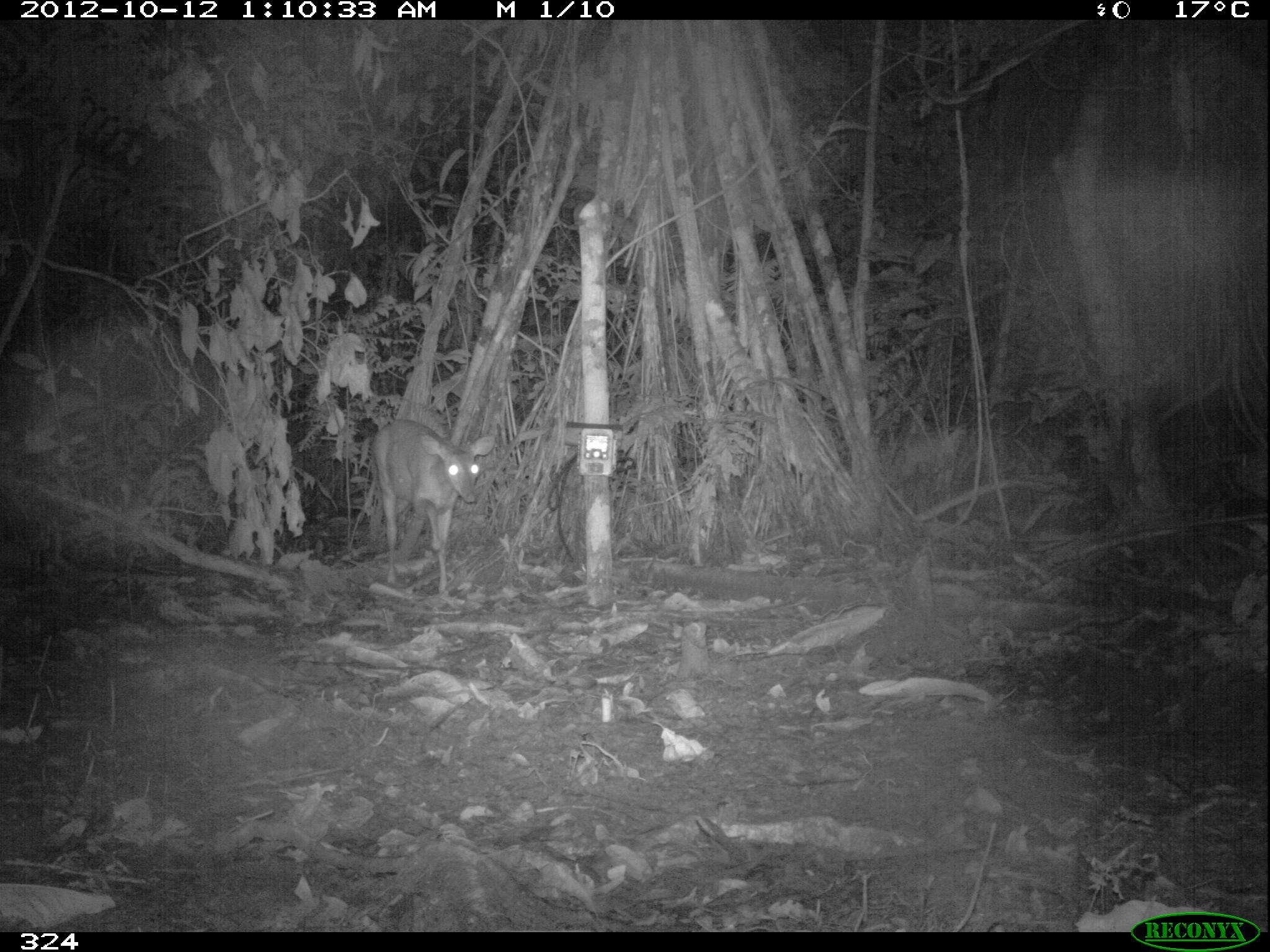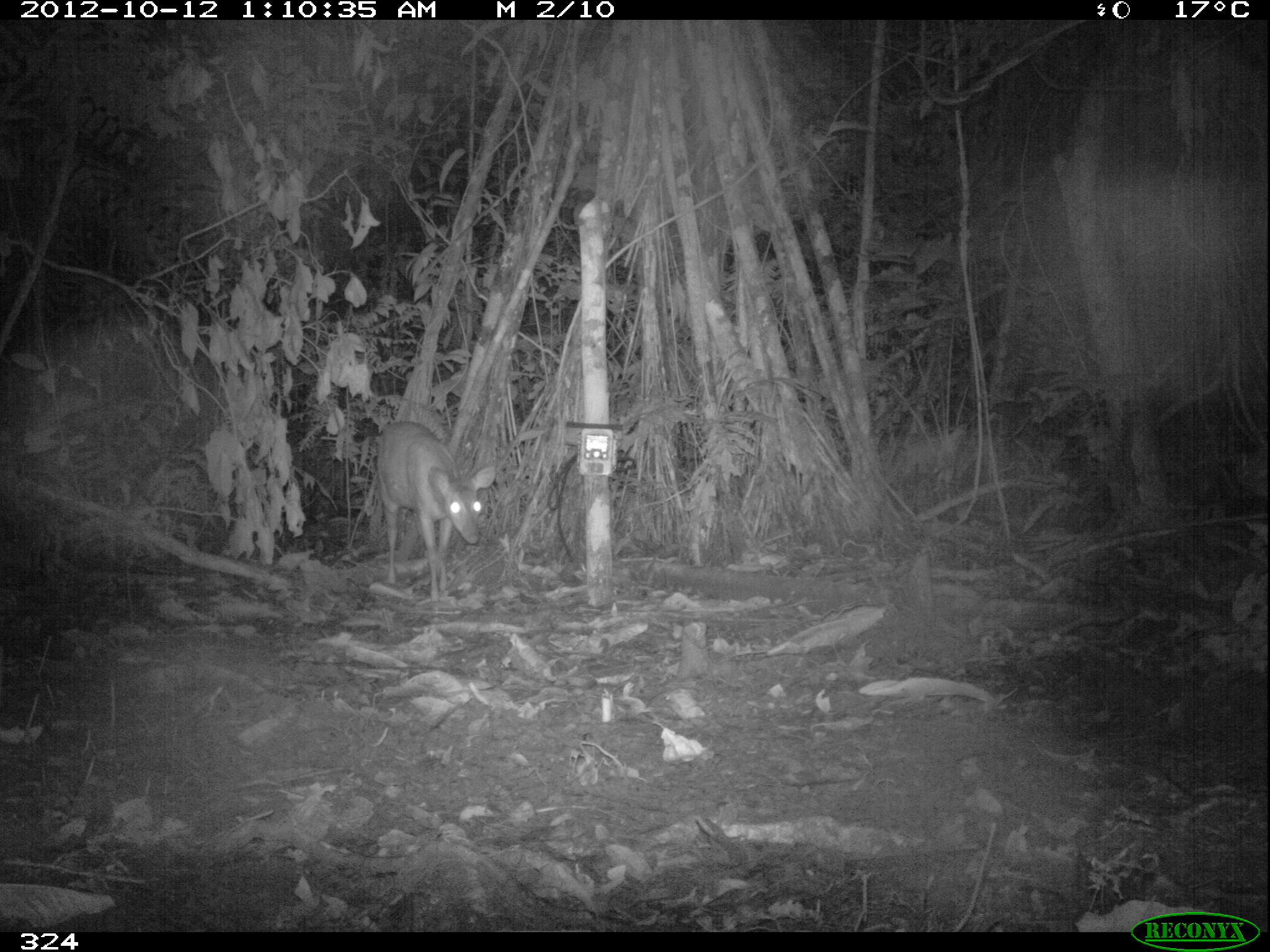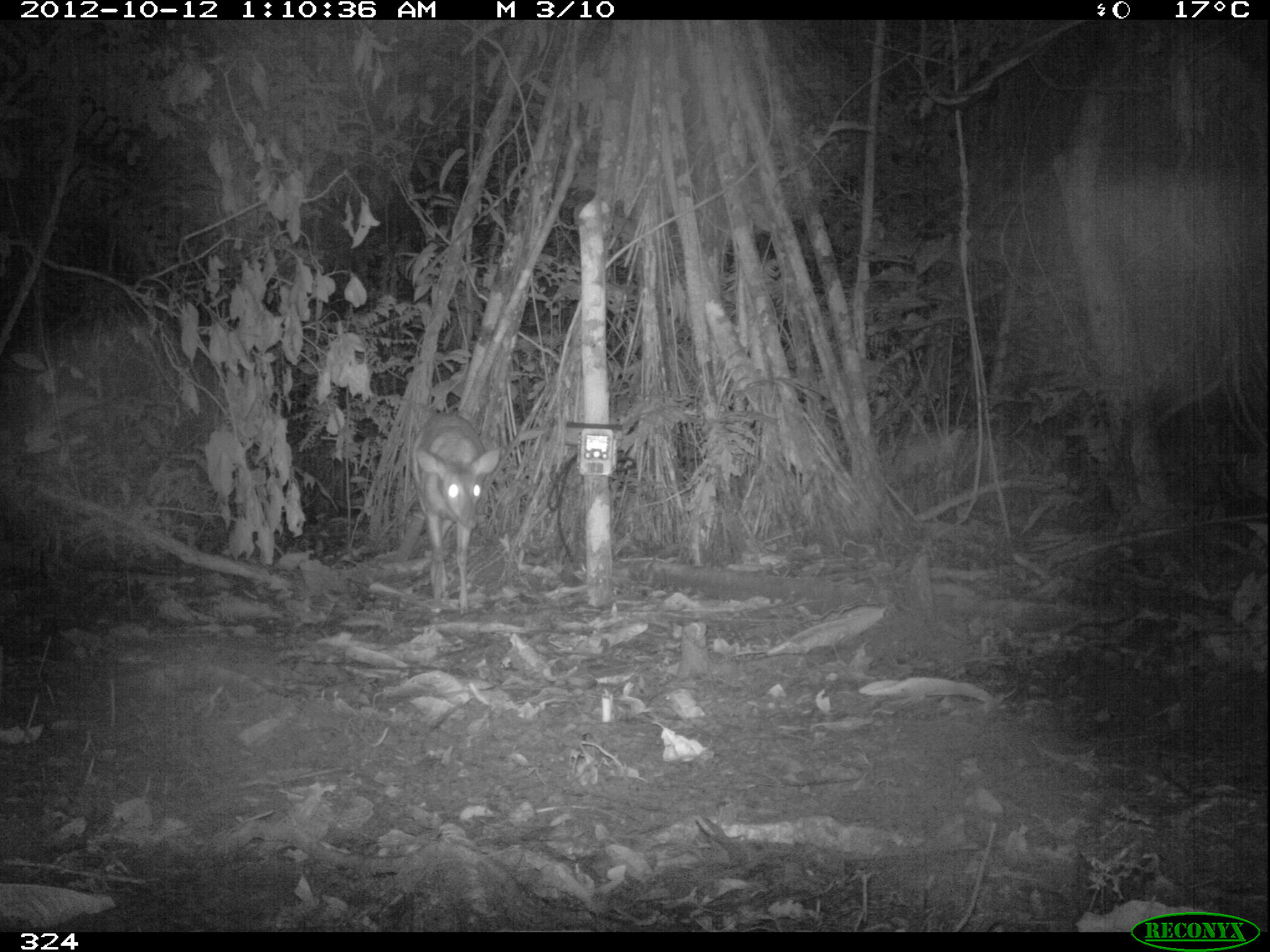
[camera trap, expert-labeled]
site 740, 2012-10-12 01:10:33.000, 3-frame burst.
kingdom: Animalia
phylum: Chordata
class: Mammalia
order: Artiodactyla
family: Cervidae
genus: Mazama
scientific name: Mazama americana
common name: red brocket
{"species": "Mazama americana (red brocket)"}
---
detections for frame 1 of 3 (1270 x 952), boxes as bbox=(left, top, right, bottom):
mazama americana: bbox=(369, 420, 496, 601)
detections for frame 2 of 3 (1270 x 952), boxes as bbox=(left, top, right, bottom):
mazama americana: bbox=(375, 421, 497, 606)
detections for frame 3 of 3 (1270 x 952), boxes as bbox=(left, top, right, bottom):
mazama americana: bbox=(410, 413, 503, 615)